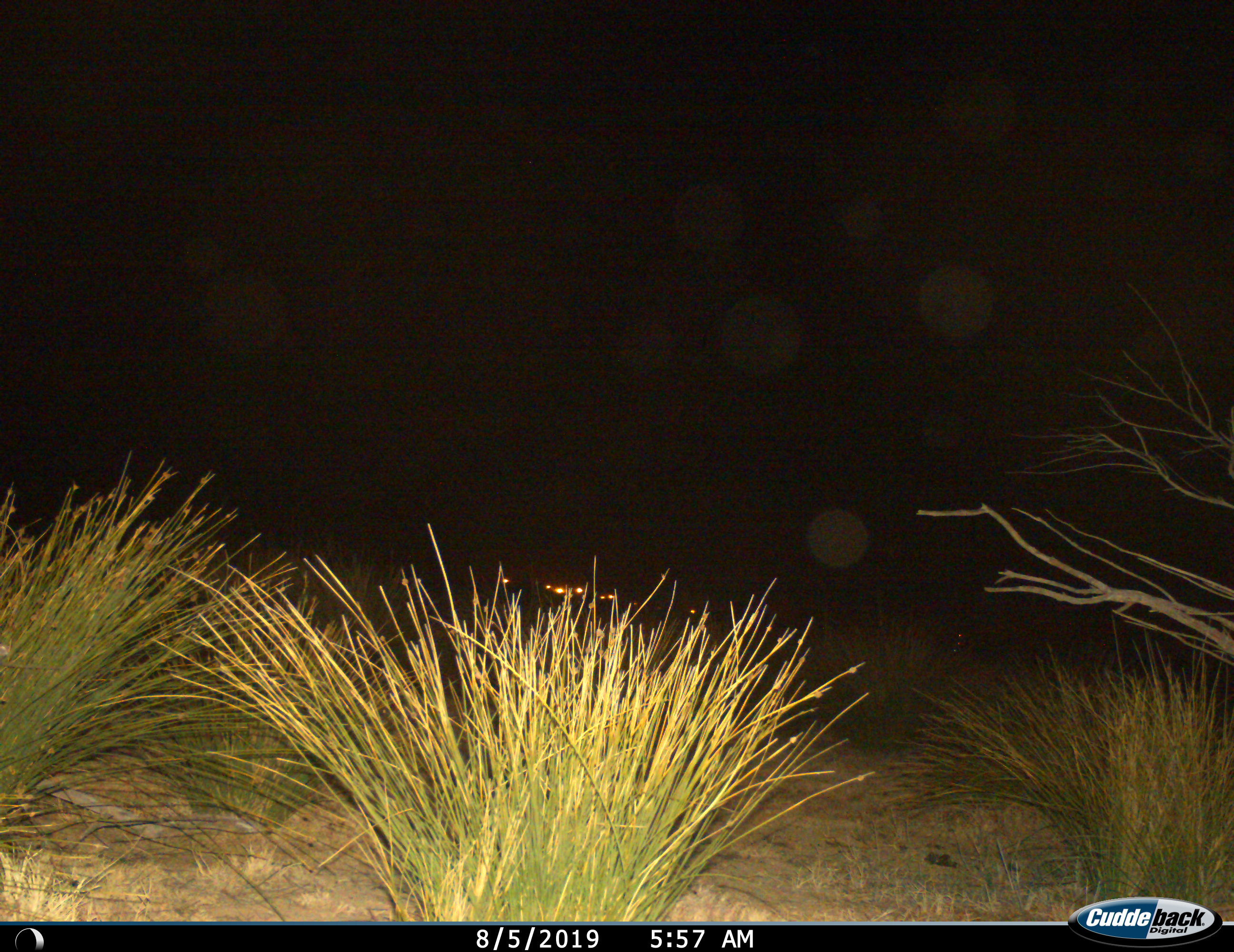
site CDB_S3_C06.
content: unidentified animal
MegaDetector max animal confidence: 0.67